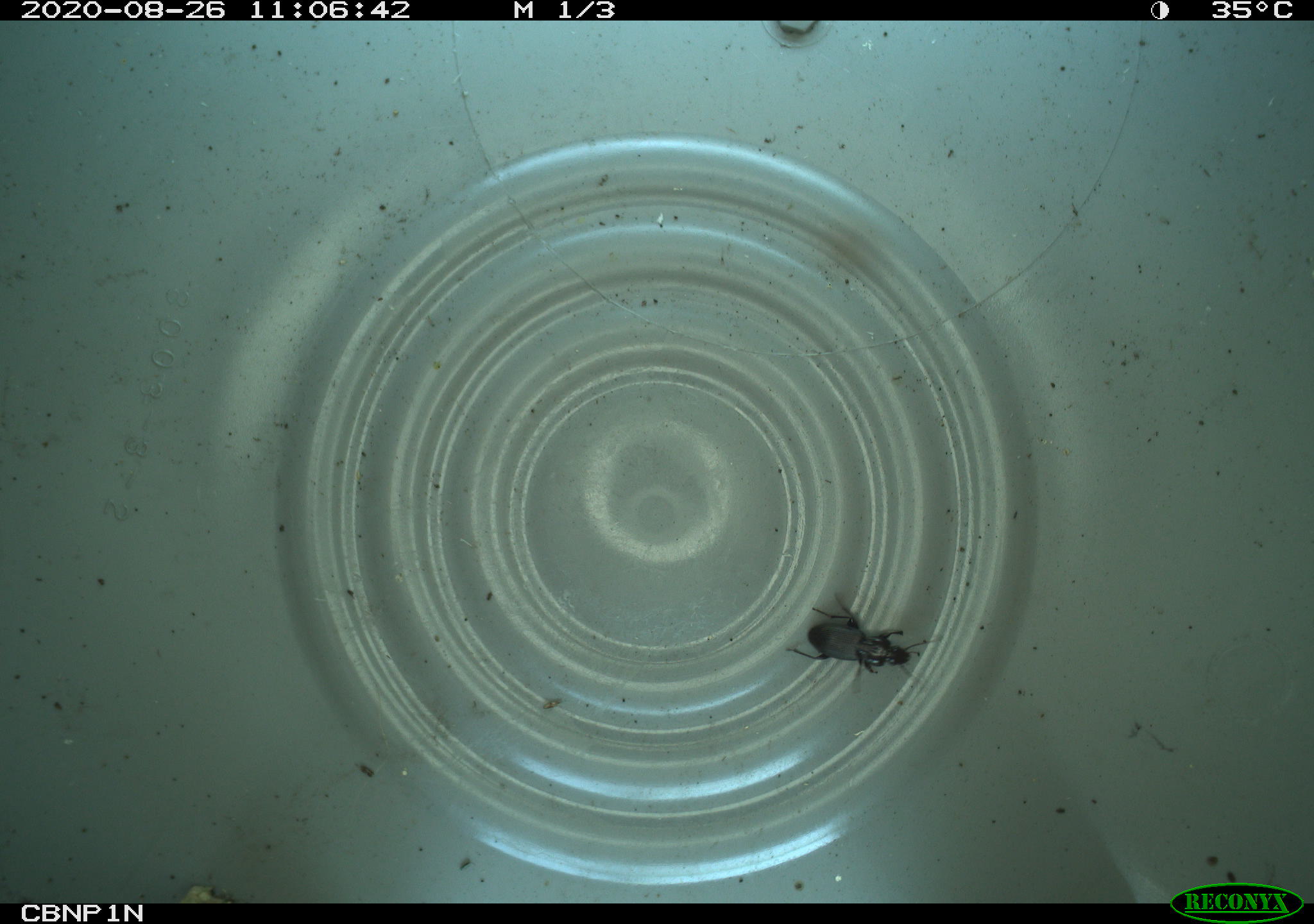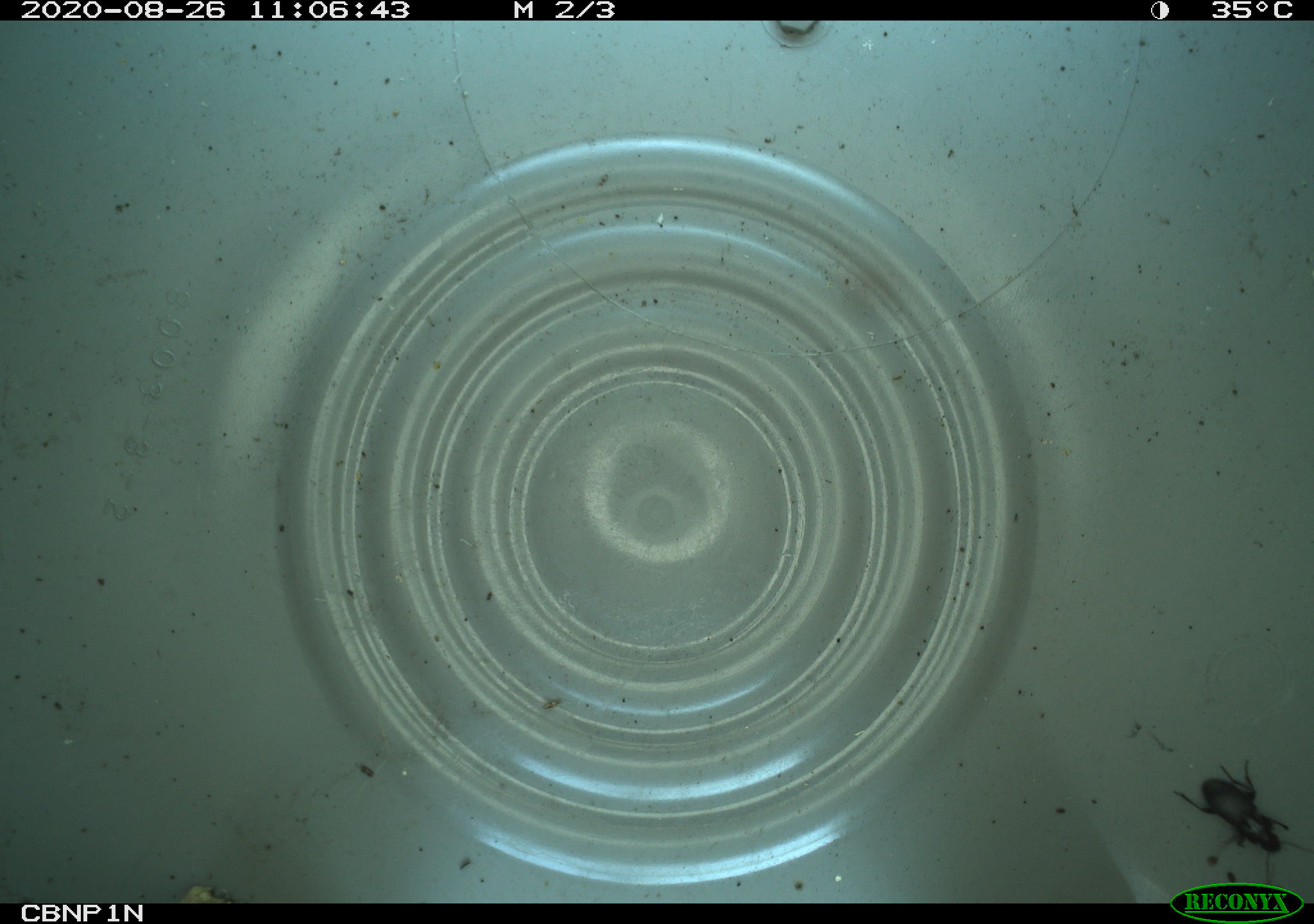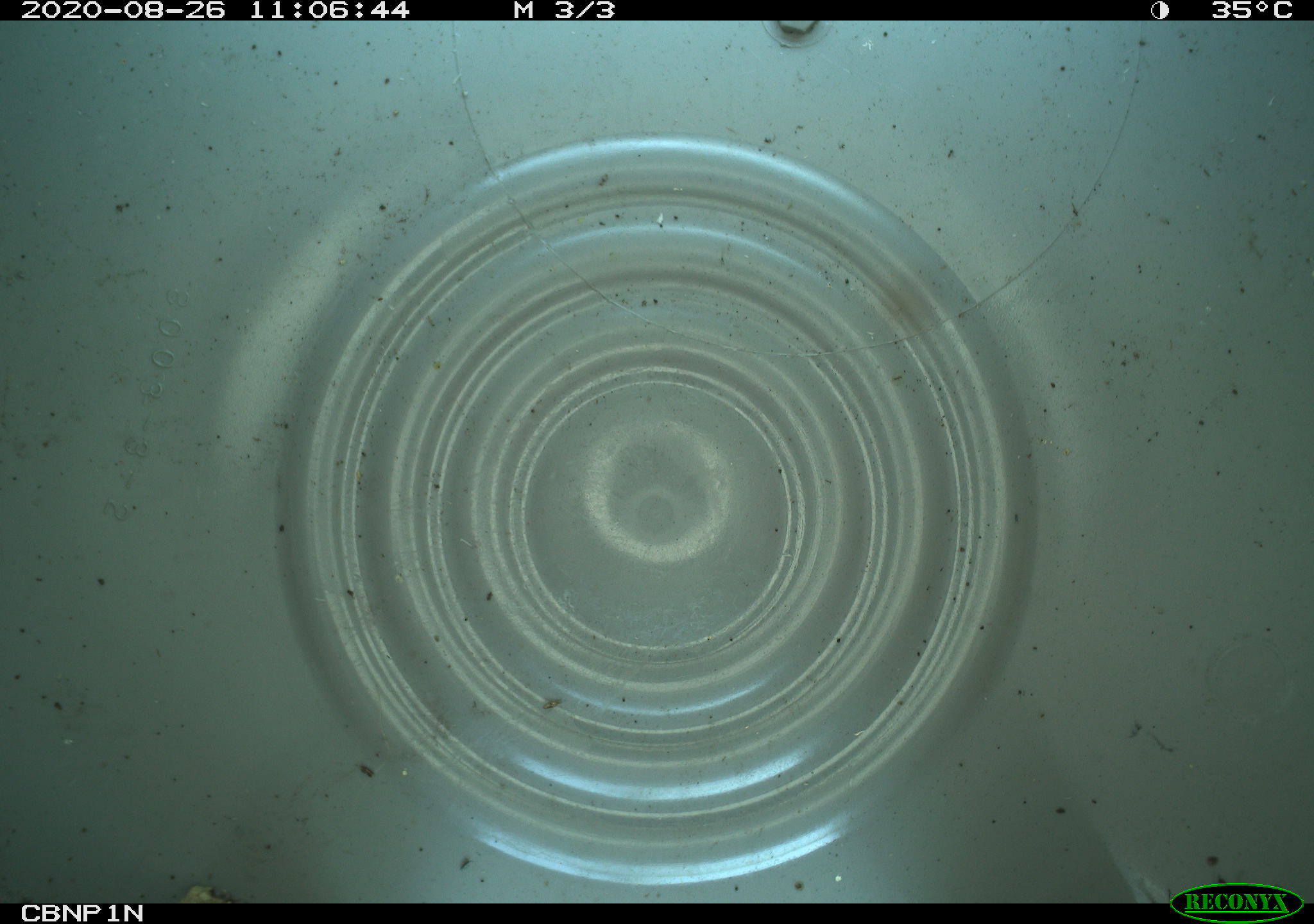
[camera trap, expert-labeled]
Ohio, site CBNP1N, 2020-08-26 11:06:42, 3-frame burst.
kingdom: Animalia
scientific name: Animalia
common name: animal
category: invertebrate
Invertebrate (animal) (Animalia).